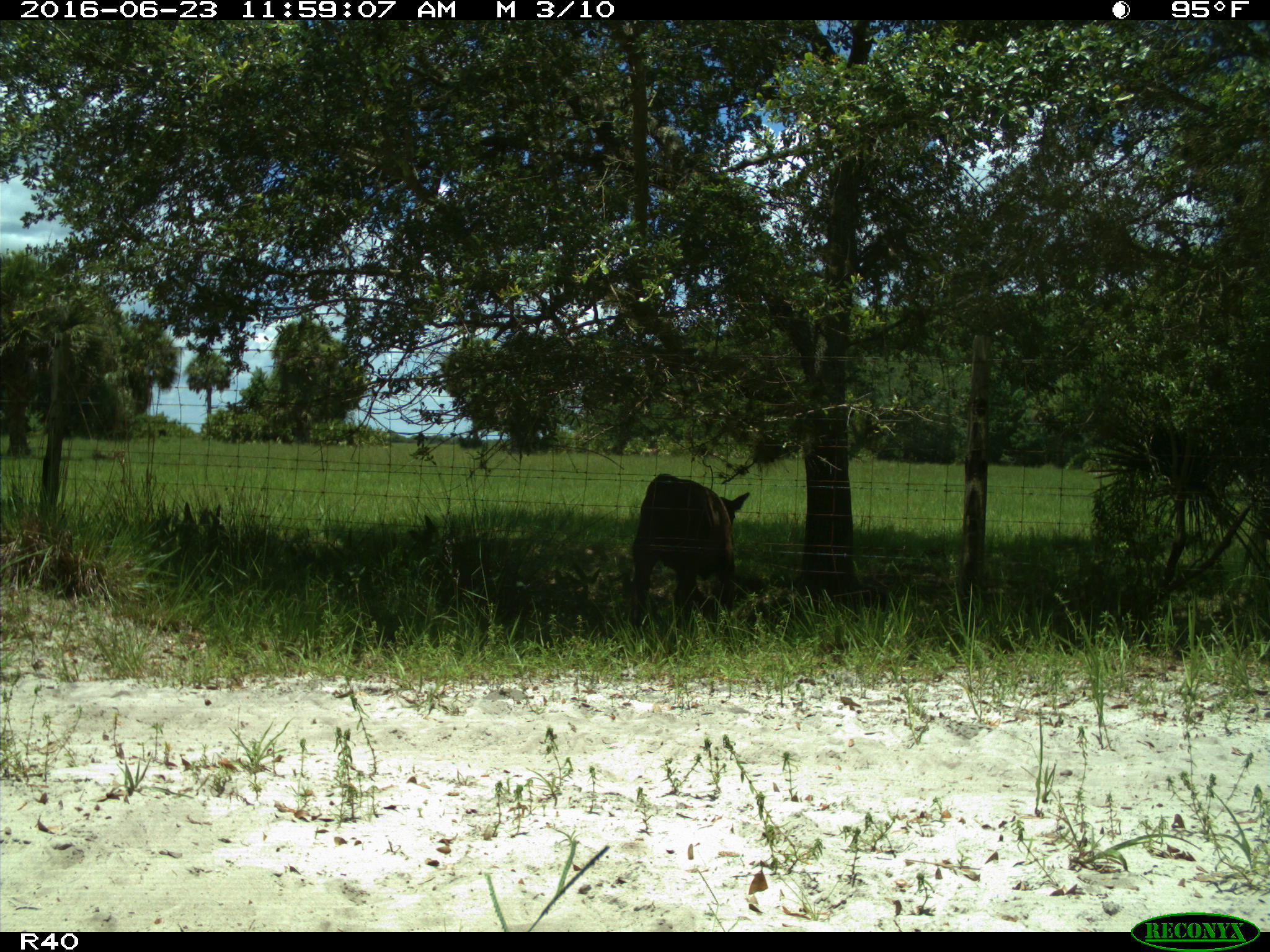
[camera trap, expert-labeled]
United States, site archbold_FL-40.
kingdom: Animalia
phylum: Chordata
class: Mammalia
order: Artiodactyla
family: Bovidae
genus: Bos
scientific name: Bos taurus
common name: domestic cow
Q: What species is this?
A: Bos taurus (domestic cow).